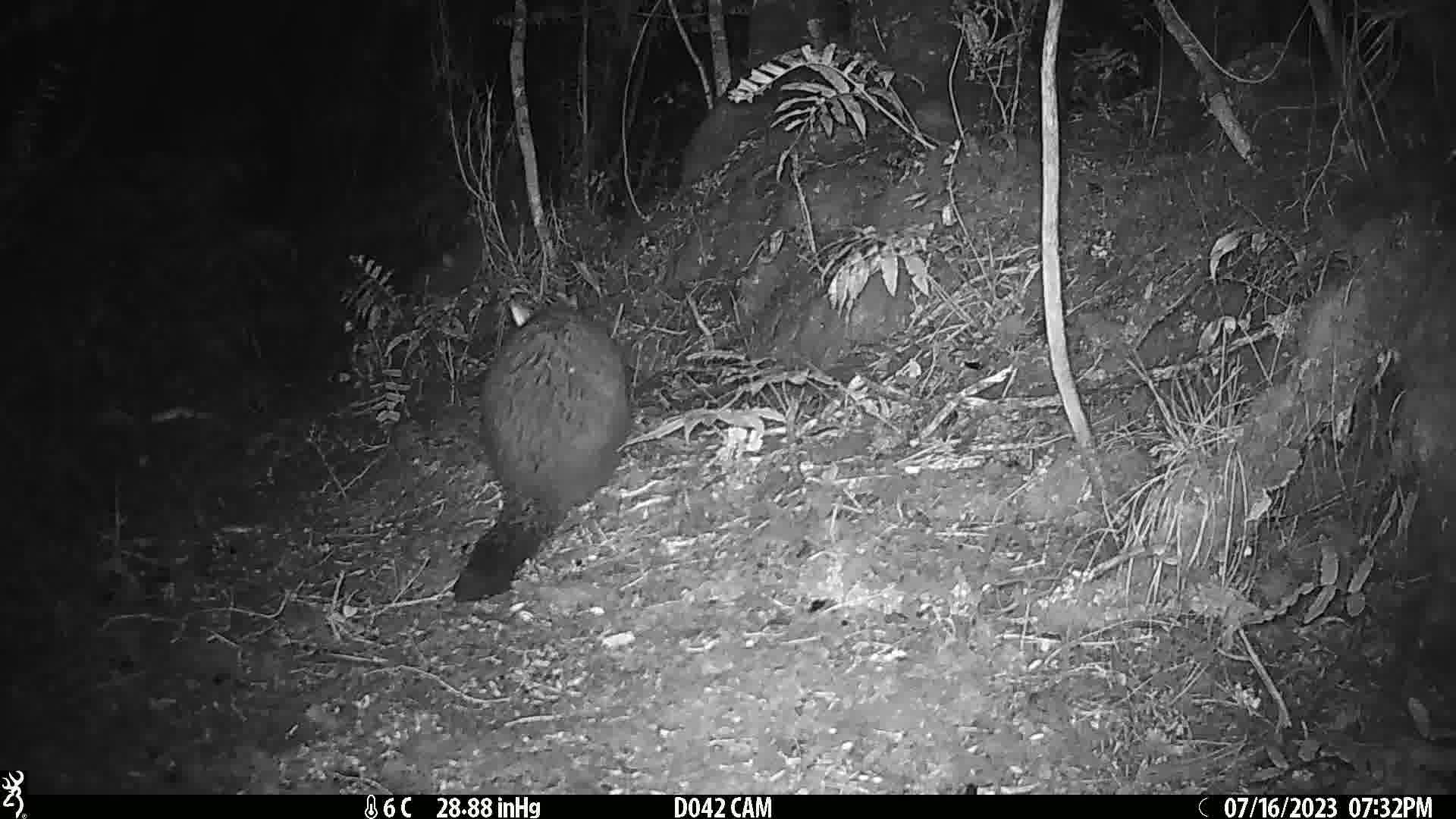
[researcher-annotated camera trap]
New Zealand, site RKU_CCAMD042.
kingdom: Animalia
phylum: Chordata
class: Mammalia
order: Diprotodontia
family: Phalangeridae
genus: Trichosurus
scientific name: Trichosurus vulpecula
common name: common brushtail possum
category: possum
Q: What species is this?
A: Possum (common brushtail possum) (Trichosurus vulpecula).